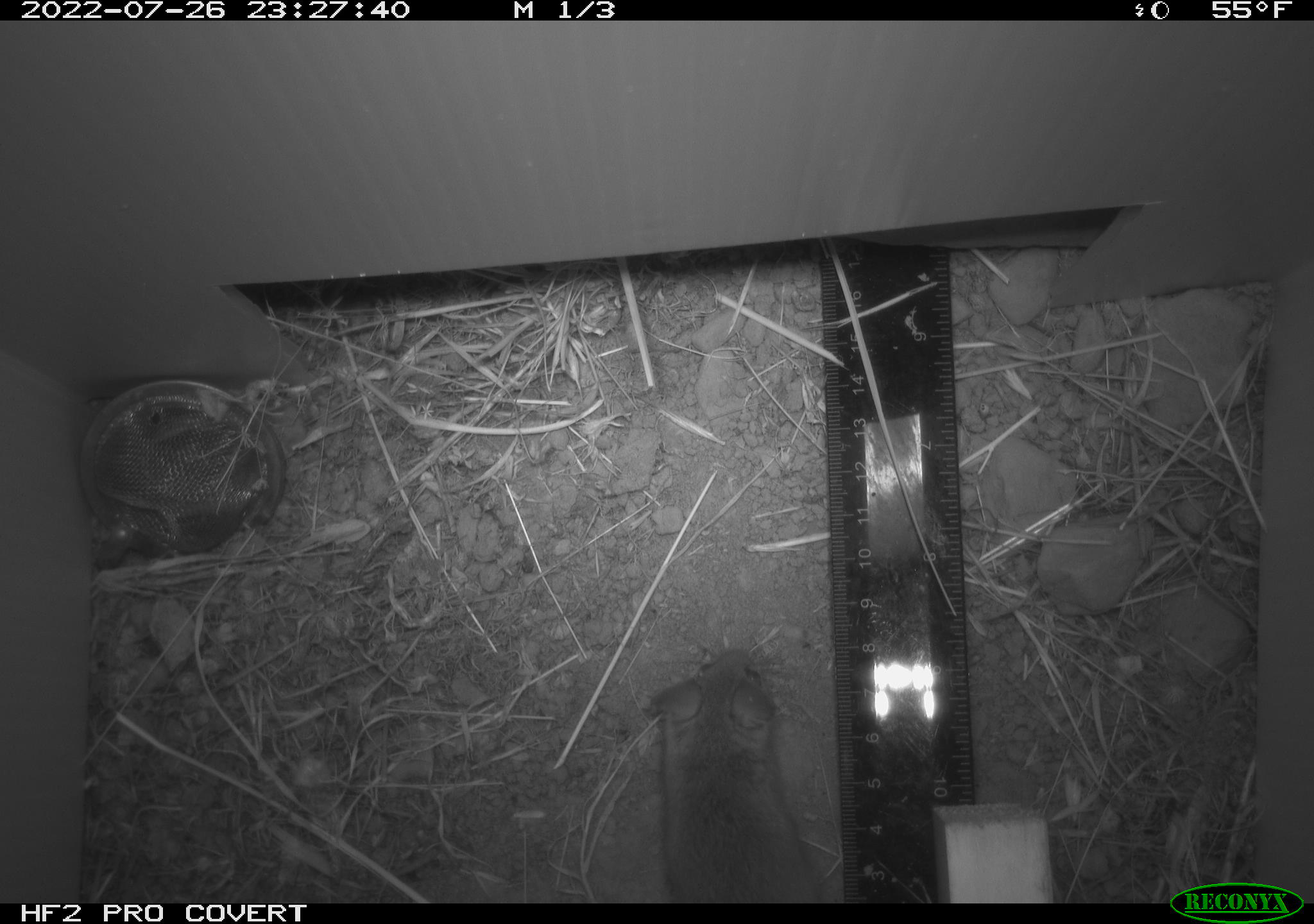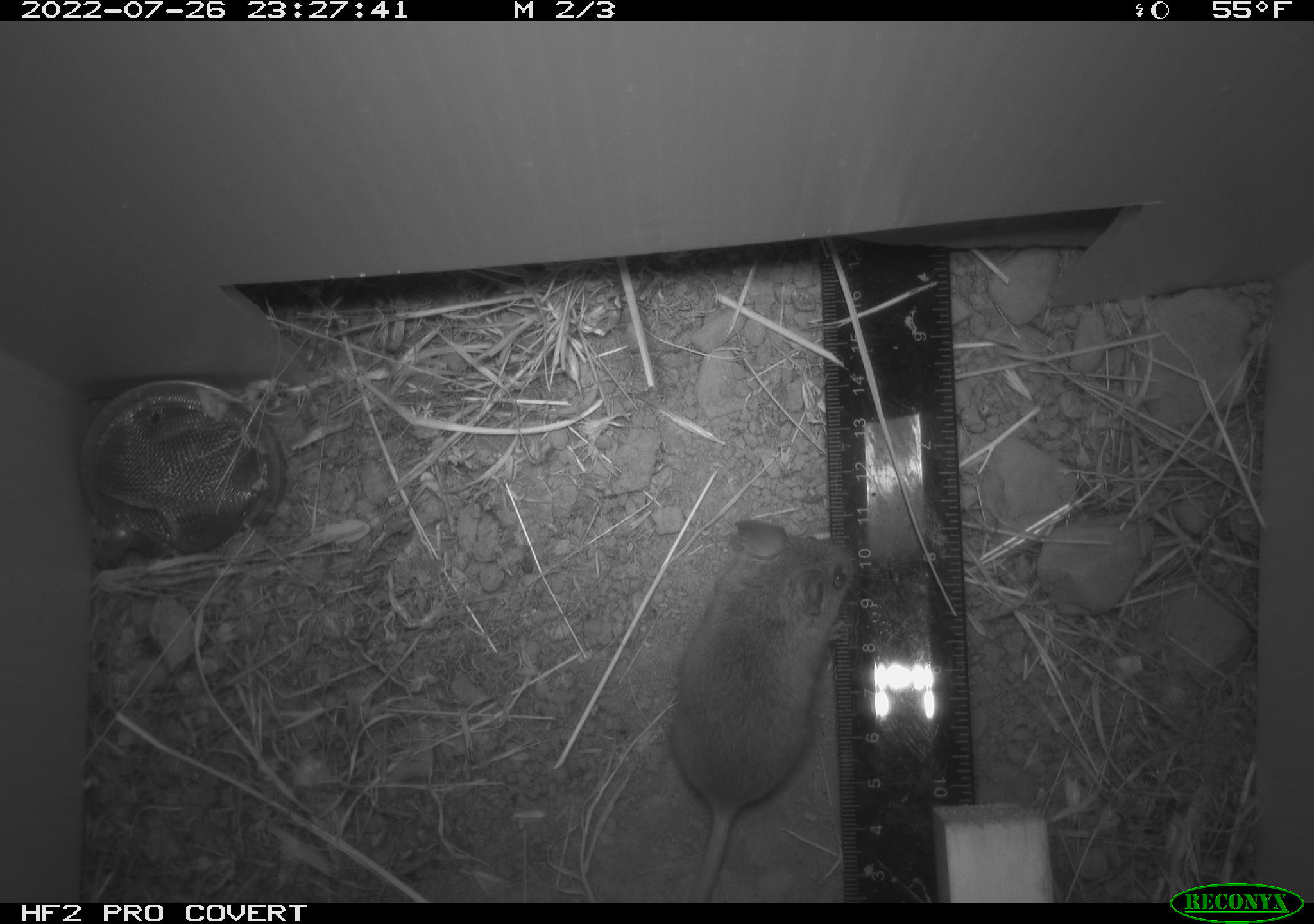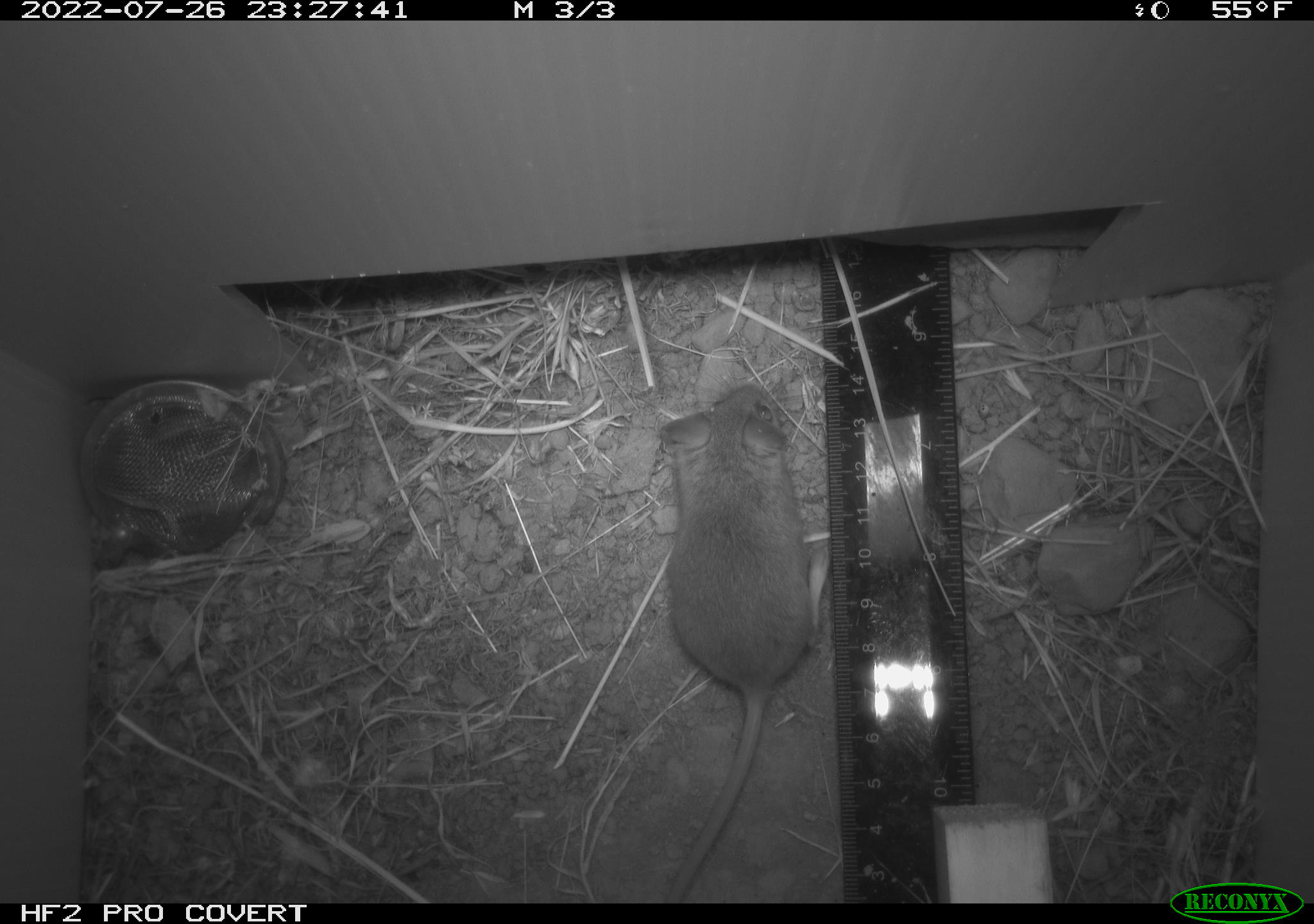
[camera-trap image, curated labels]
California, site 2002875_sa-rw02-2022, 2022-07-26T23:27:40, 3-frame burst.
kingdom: Animalia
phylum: Chordata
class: Mammalia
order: Rodentia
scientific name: Rodentia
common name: mouse species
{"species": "mouse species (Rodentia)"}